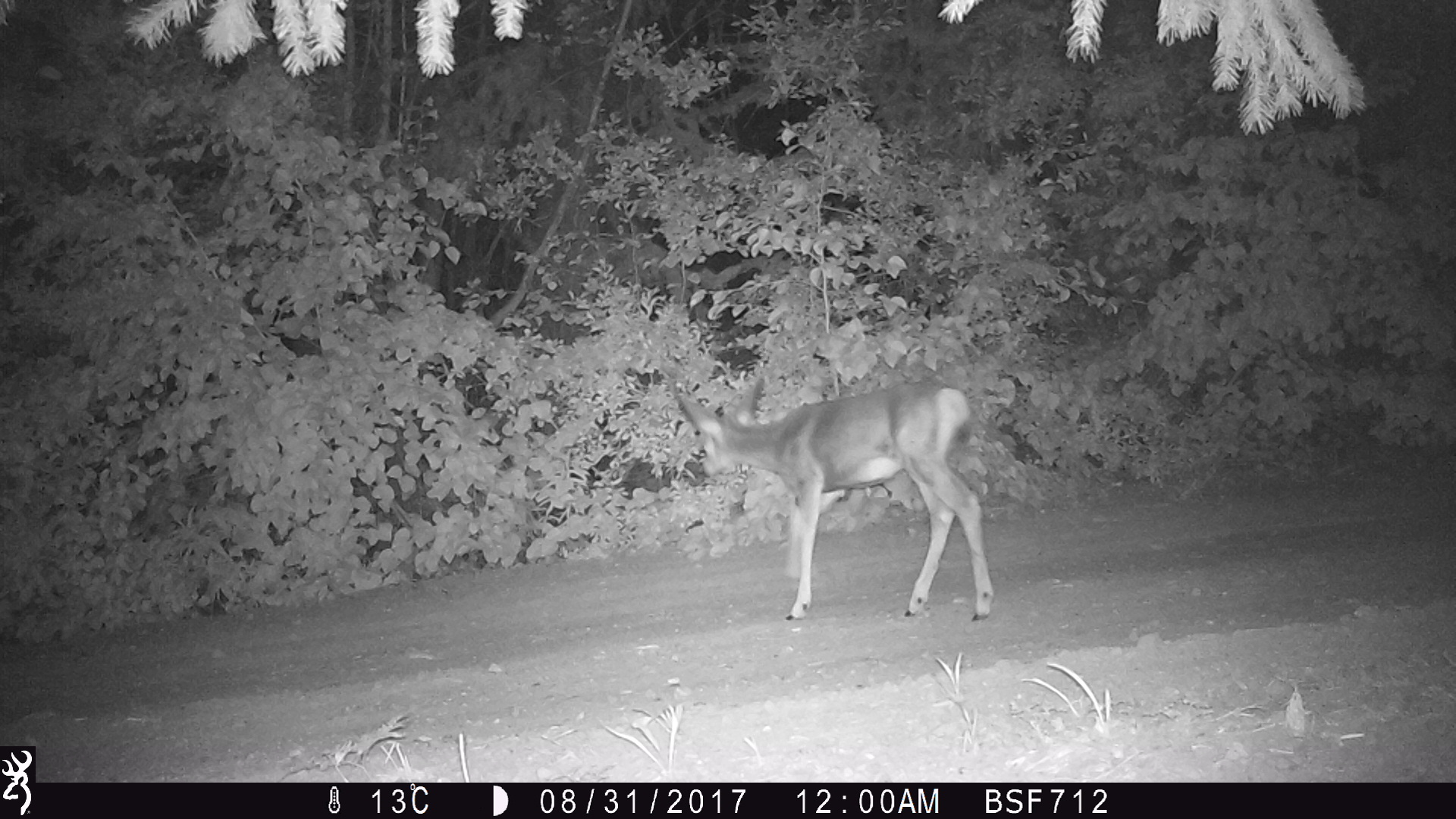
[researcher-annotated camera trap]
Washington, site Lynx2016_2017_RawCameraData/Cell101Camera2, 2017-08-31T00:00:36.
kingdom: Animalia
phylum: Chordata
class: Mammalia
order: Artiodactyla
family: Cervidae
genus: Odocoileus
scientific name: Odocoileus hemionus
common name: mule deer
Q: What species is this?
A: Odocoileus hemionus (mule deer).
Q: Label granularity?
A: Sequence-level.